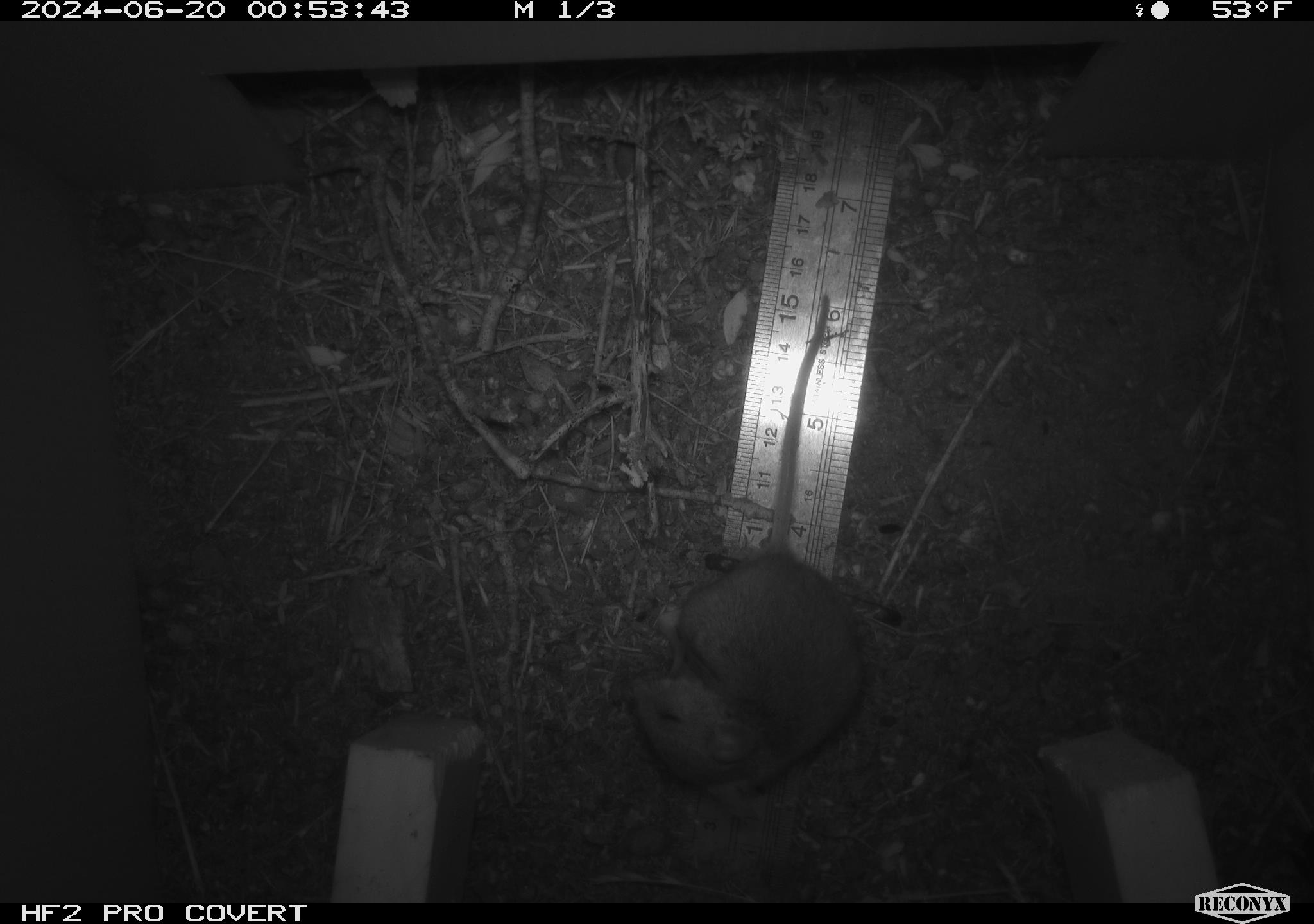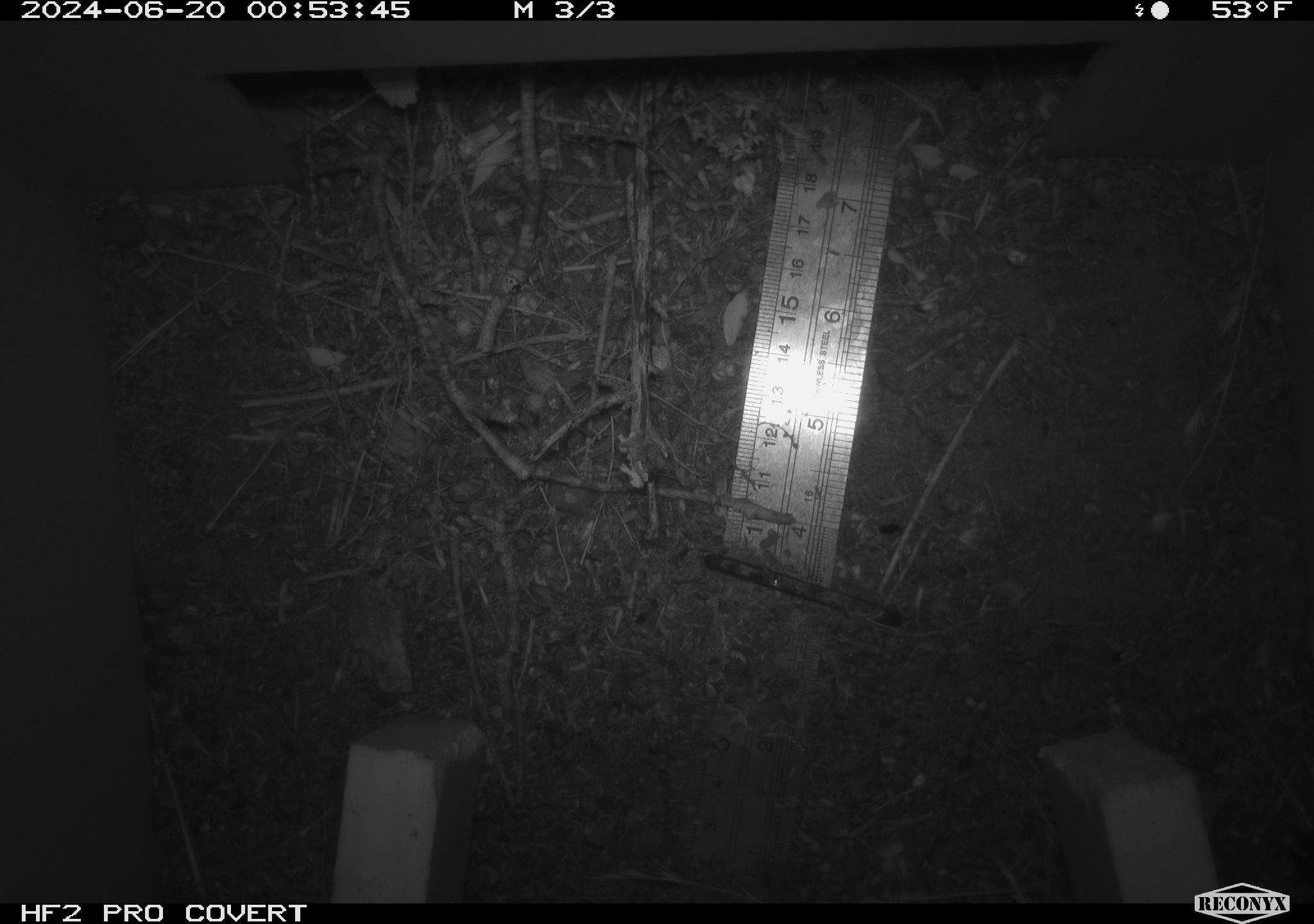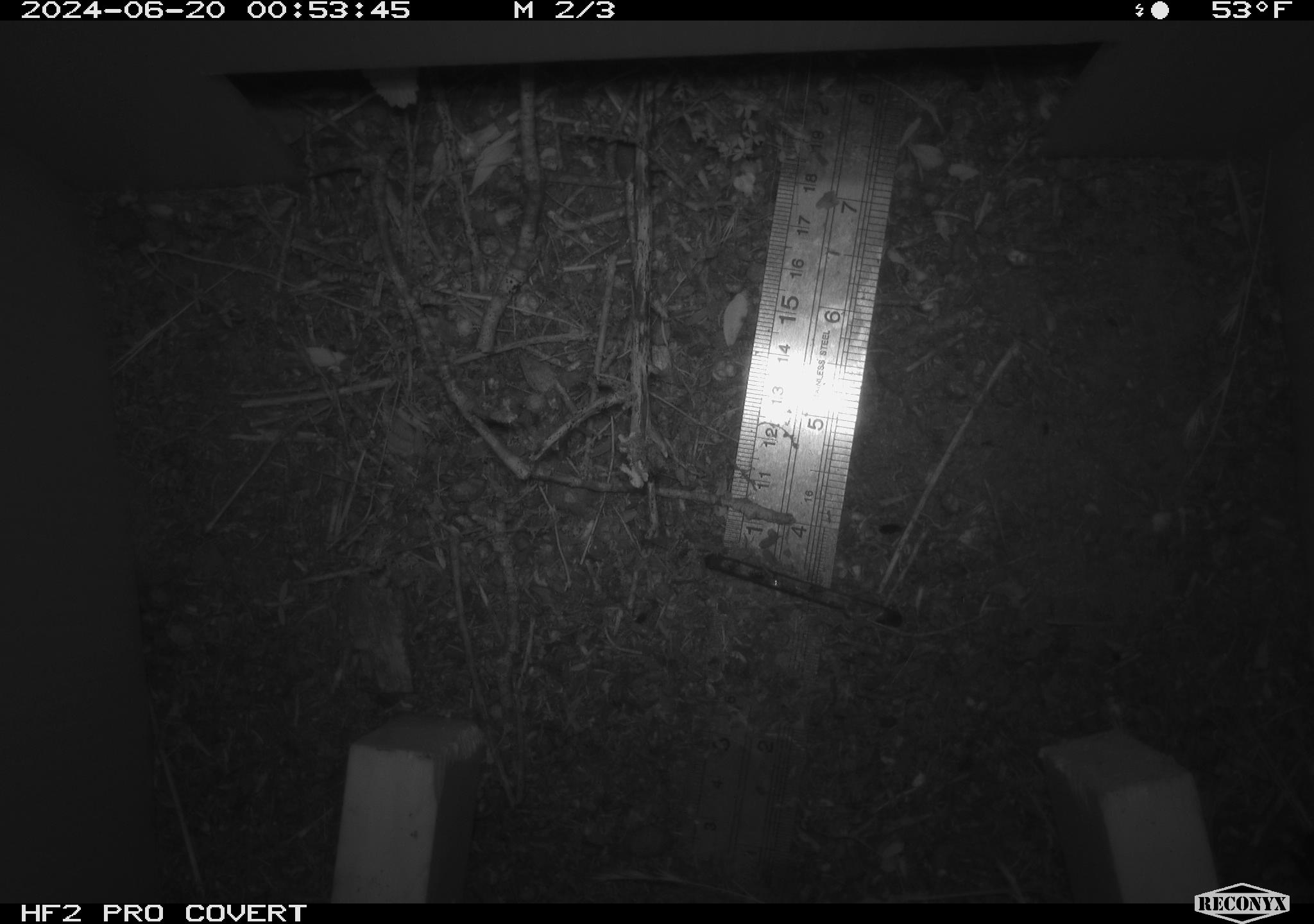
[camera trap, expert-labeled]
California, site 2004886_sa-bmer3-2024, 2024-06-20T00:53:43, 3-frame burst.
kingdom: Animalia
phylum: Chordata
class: Mammalia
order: Rodentia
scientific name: Rodentia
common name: mouse species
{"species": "mouse species (Rodentia)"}